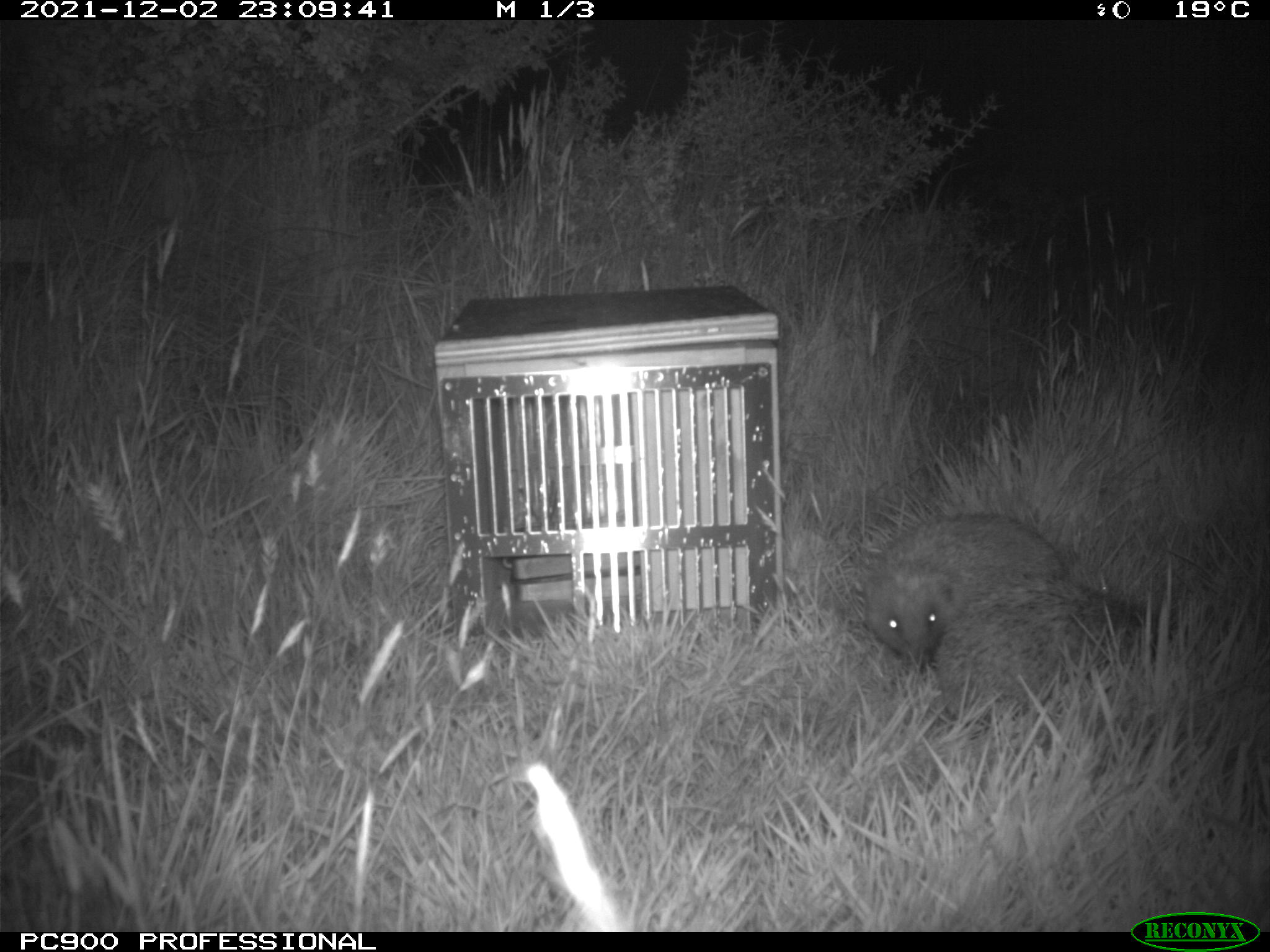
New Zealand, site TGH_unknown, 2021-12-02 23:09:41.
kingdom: Animalia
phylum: Chordata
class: Mammalia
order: Eulipotyphla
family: Erinaceidae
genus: Erinaceus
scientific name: Erinaceus europaeus europaeus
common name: european hedgehog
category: hedgehog